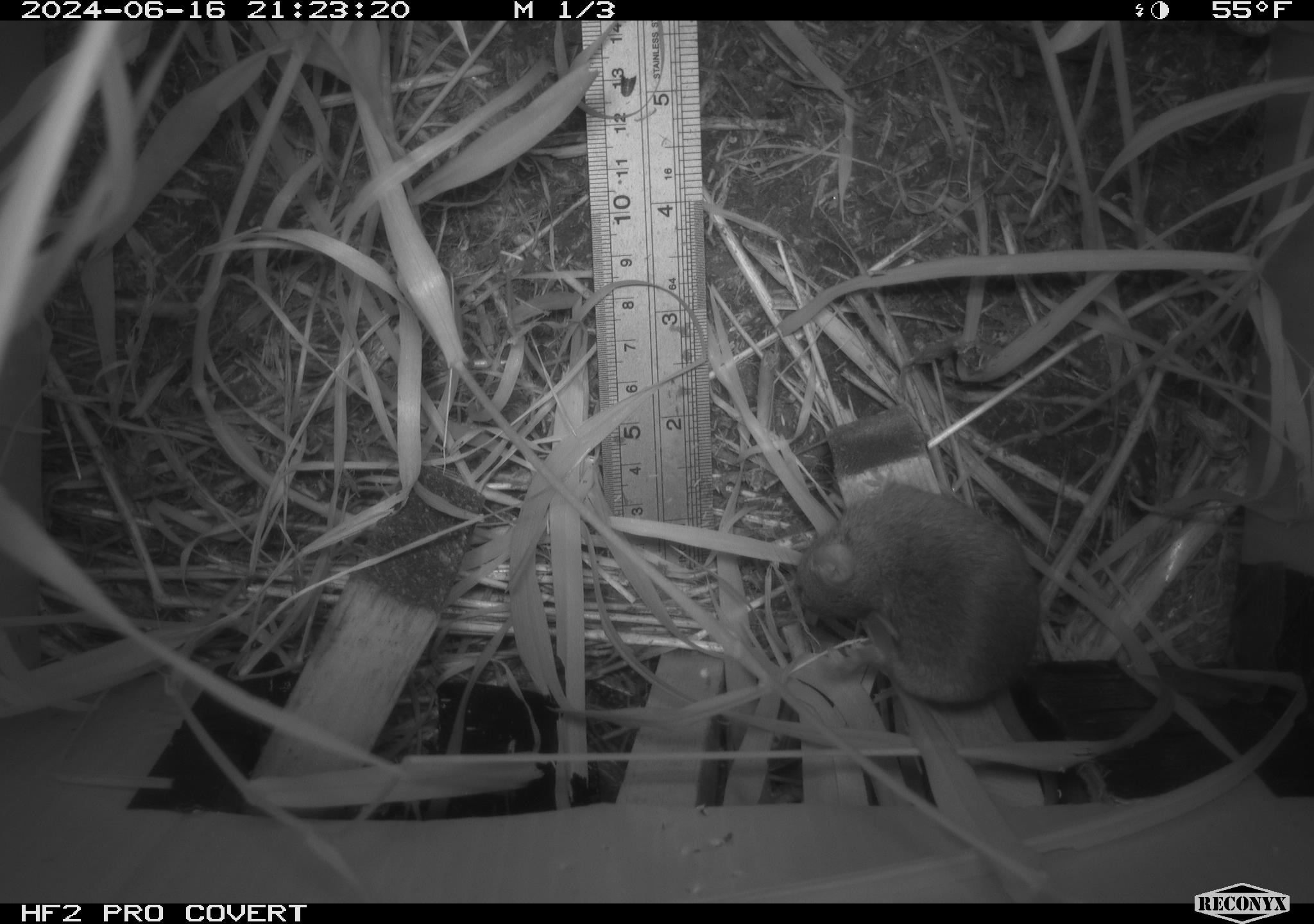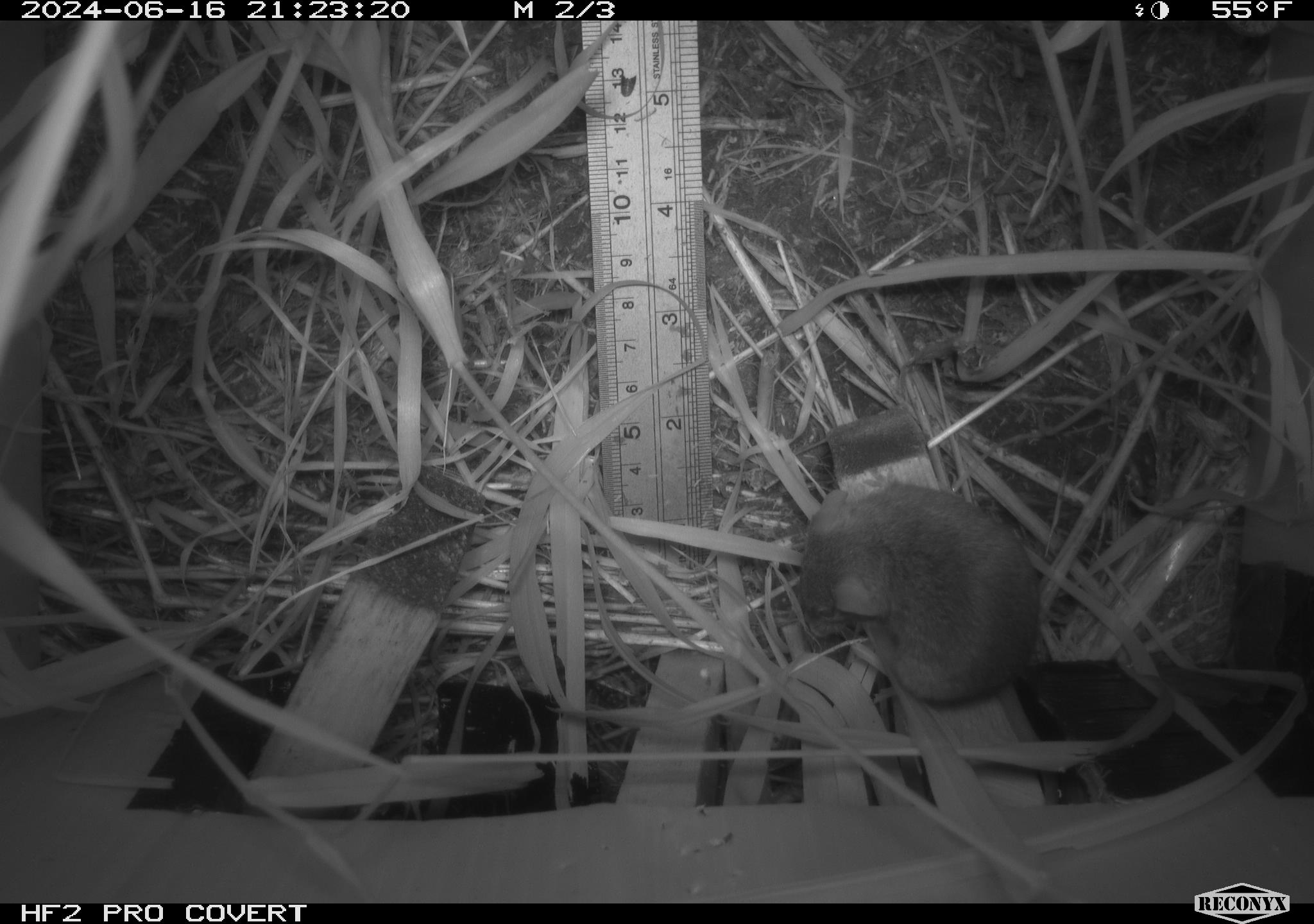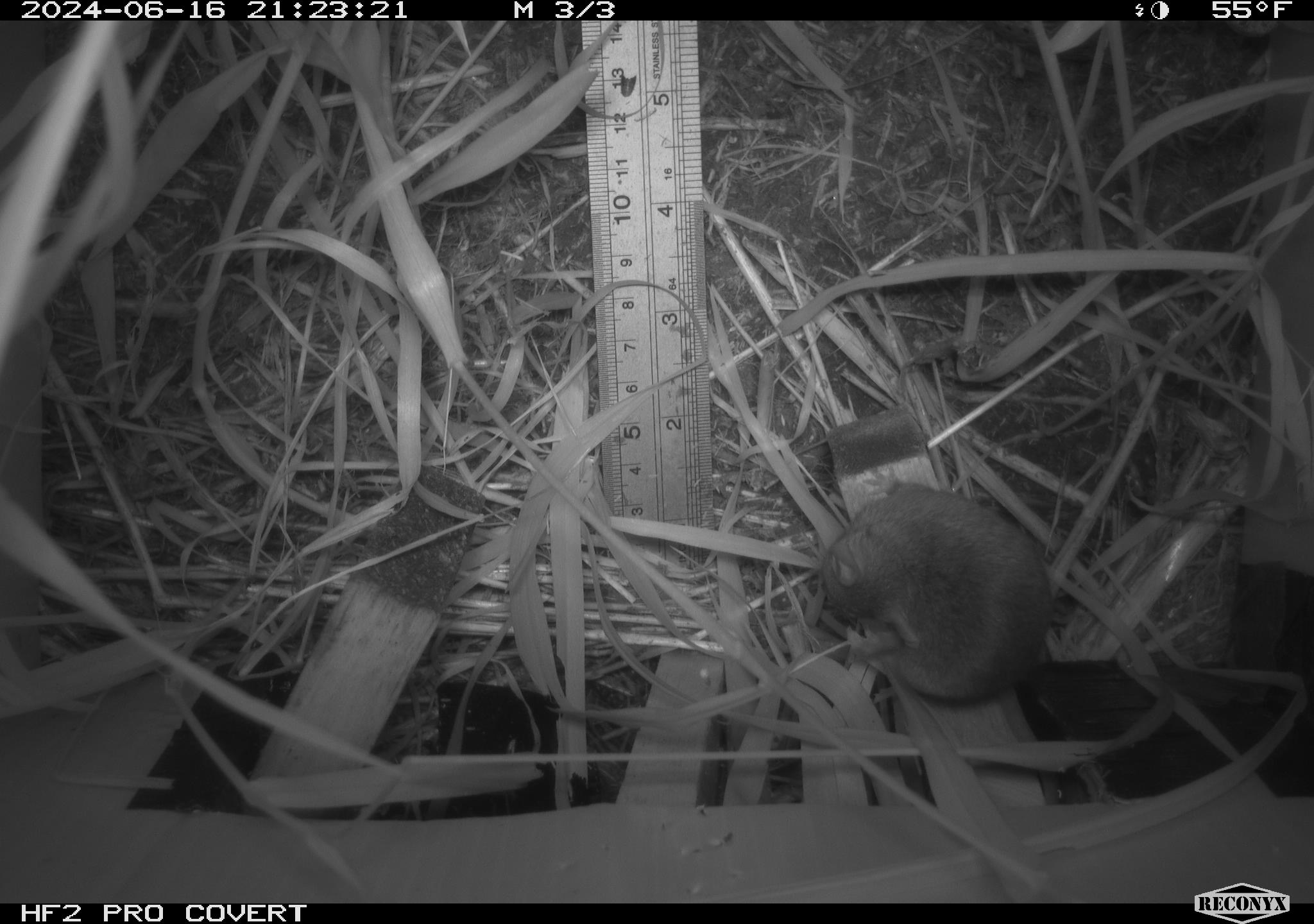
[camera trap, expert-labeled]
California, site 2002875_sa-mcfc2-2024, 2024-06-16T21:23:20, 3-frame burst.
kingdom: Animalia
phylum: Chordata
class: Mammalia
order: Rodentia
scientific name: Rodentia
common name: rodent